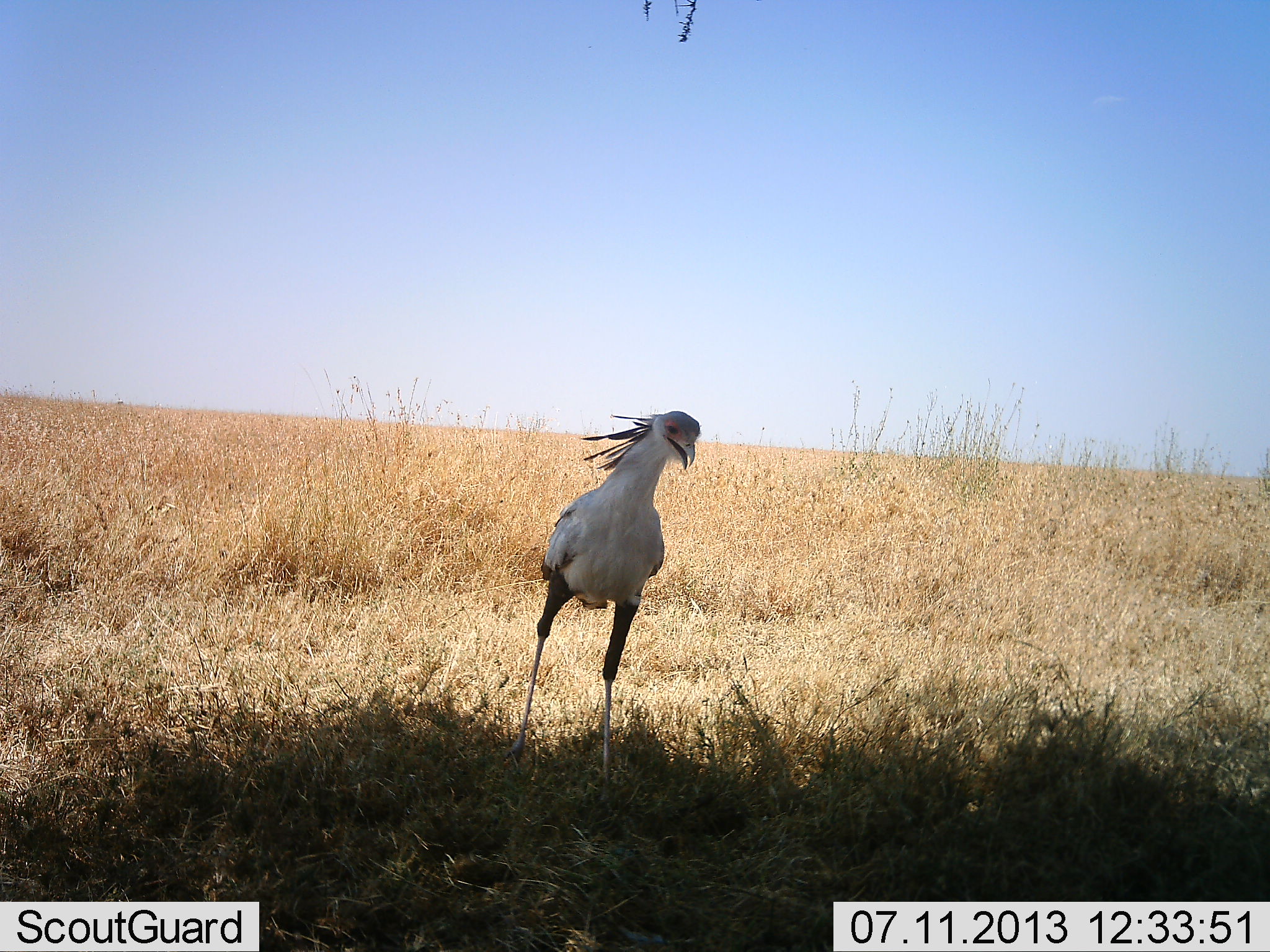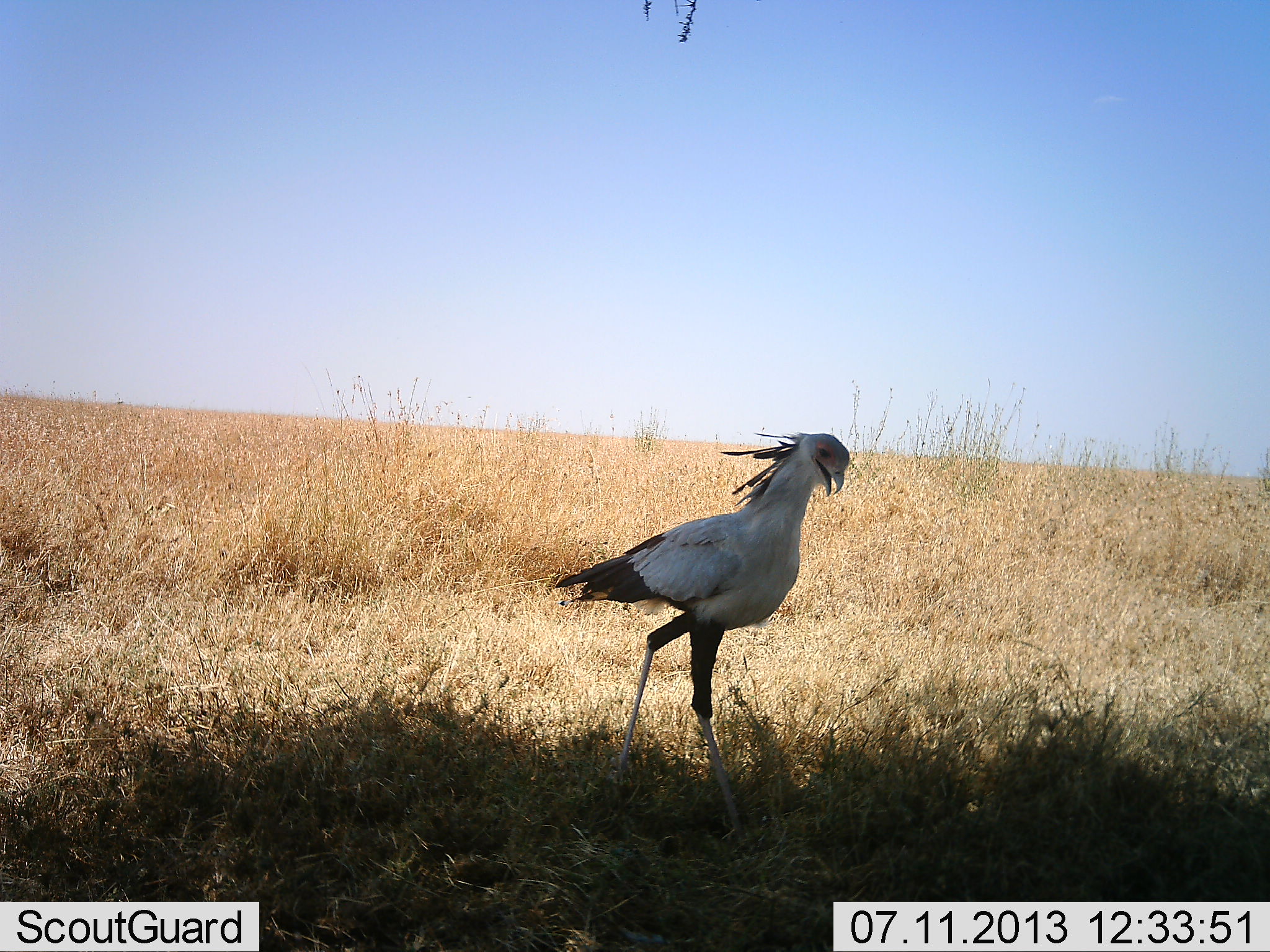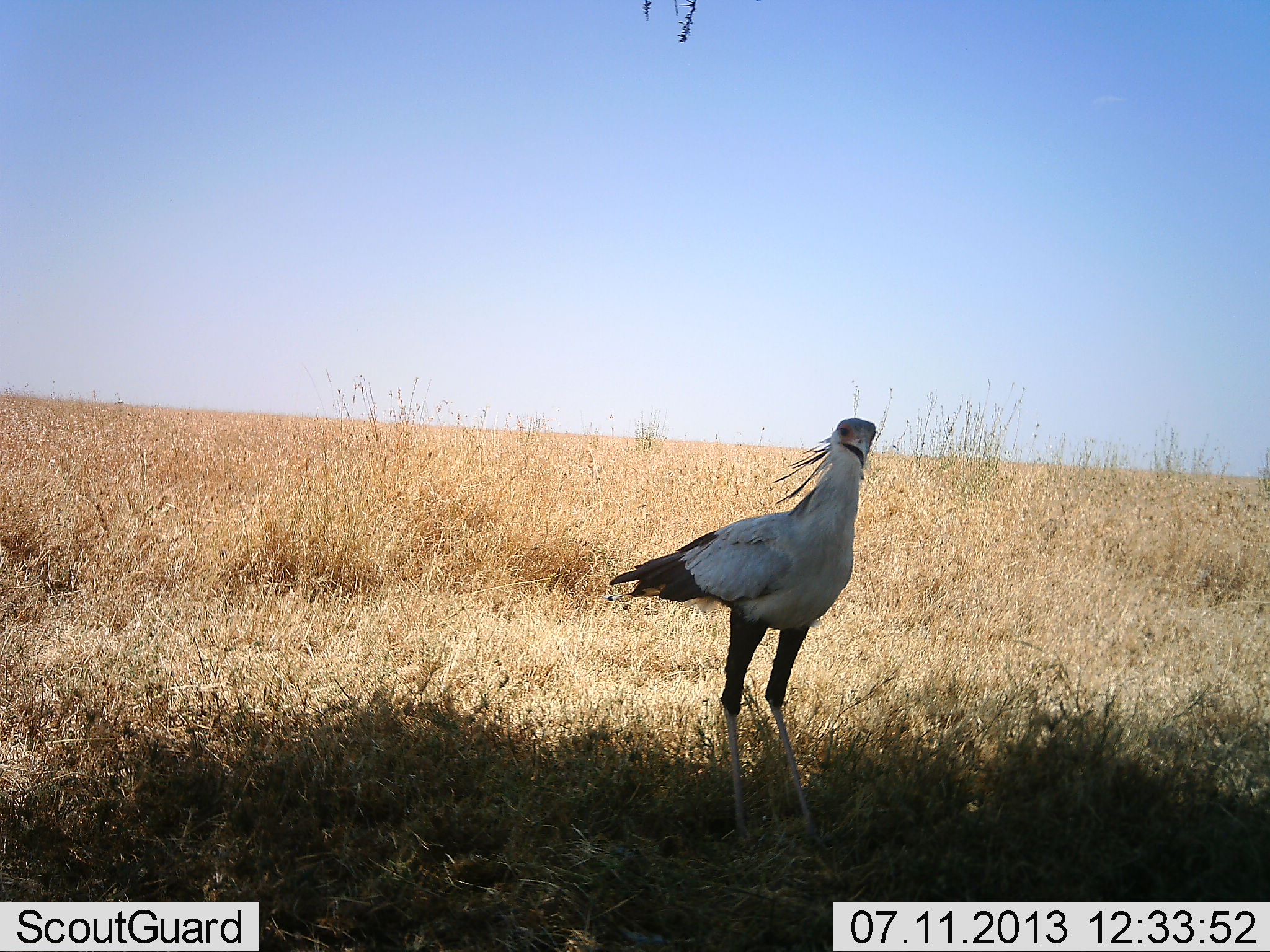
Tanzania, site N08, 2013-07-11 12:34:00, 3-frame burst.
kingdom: Animalia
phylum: Chordata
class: Aves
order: Accipitriformes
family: Sagittariidae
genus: Sagittarius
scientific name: Sagittarius serpentarius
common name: secretary bird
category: secretarybird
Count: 1.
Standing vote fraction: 17%.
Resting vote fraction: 0%.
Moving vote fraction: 87%.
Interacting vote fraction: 0%.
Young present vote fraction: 0%.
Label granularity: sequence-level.